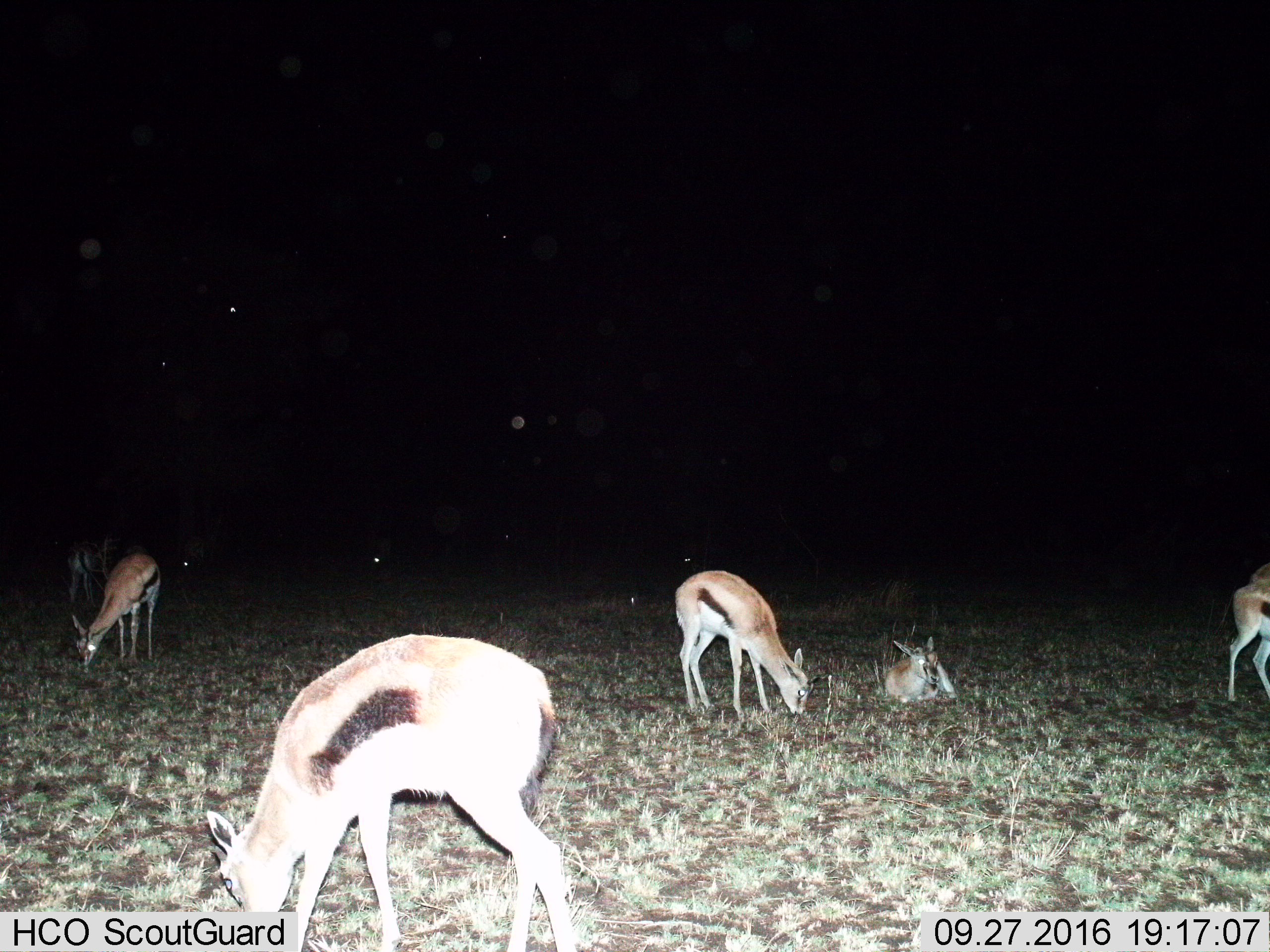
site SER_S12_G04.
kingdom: Animalia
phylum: Chordata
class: Mammalia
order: Artiodactyla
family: Bovidae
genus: Eudorcas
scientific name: Eudorcas thomsonii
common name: thomson's gazelle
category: gazellethomsons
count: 6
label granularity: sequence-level